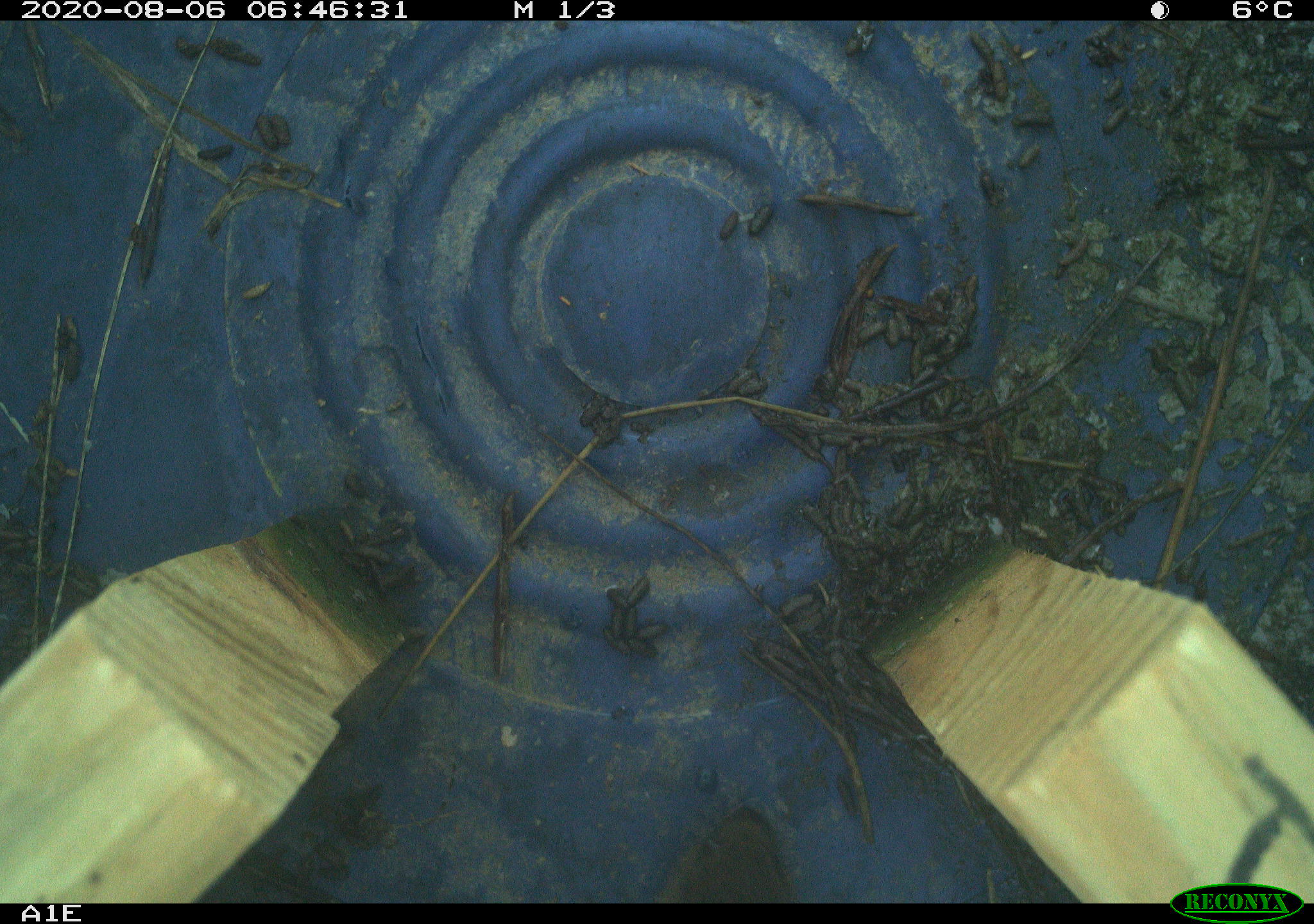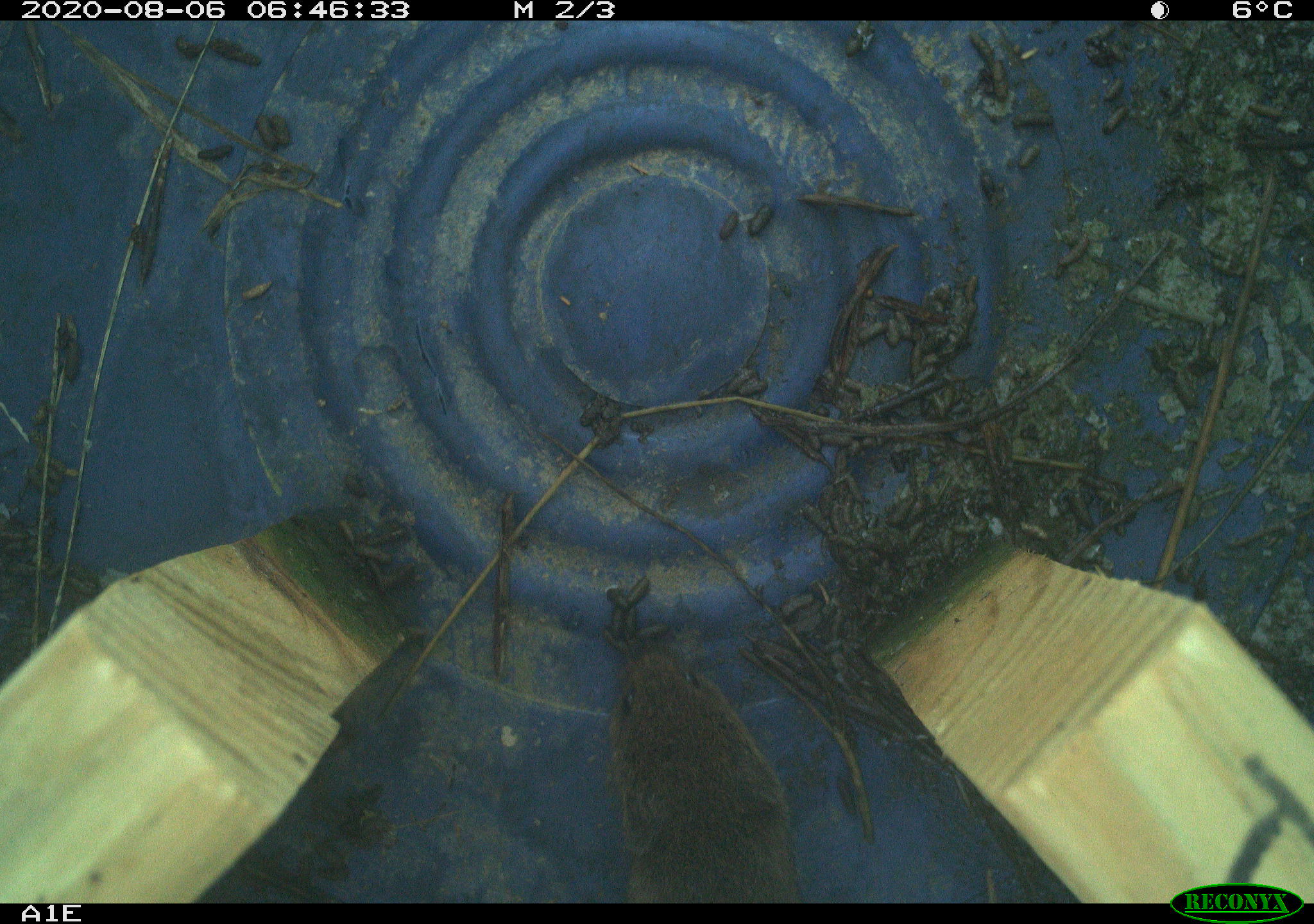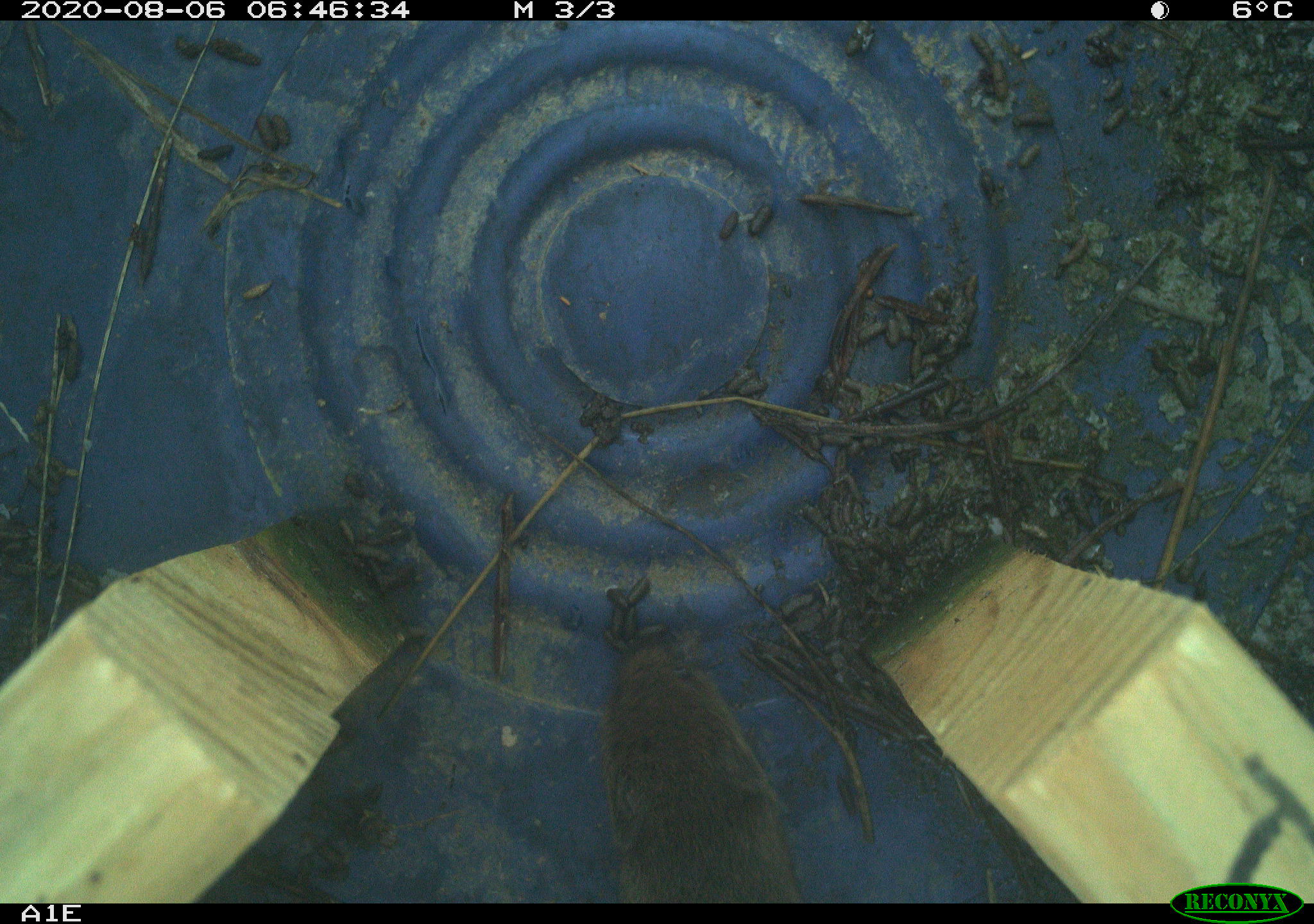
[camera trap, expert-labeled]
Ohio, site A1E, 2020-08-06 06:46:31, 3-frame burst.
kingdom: Animalia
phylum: Chordata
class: Mammalia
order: Rodentia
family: Cricetidae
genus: Microtus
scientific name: Microtus pennsylvanicus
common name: meadow vole